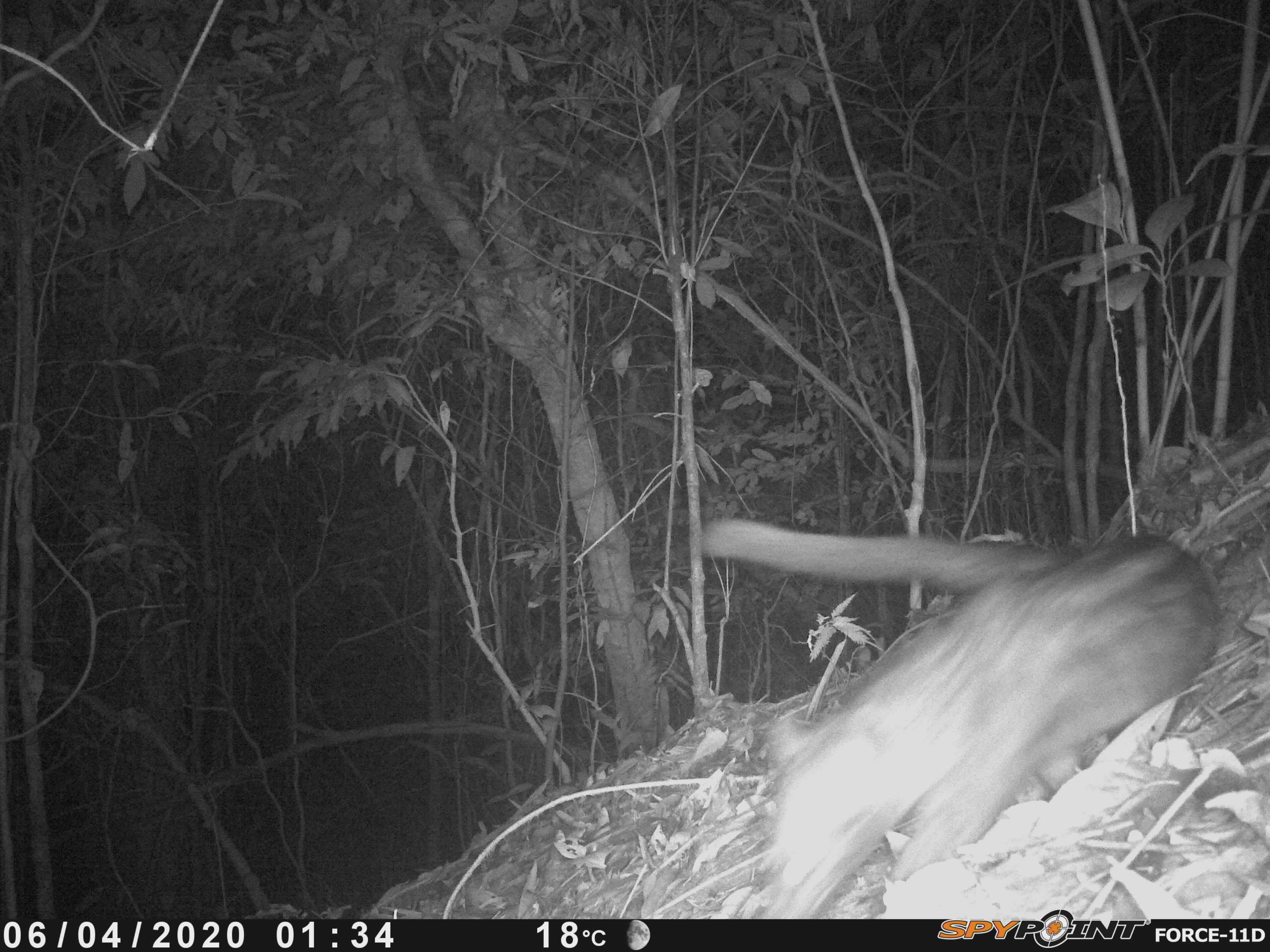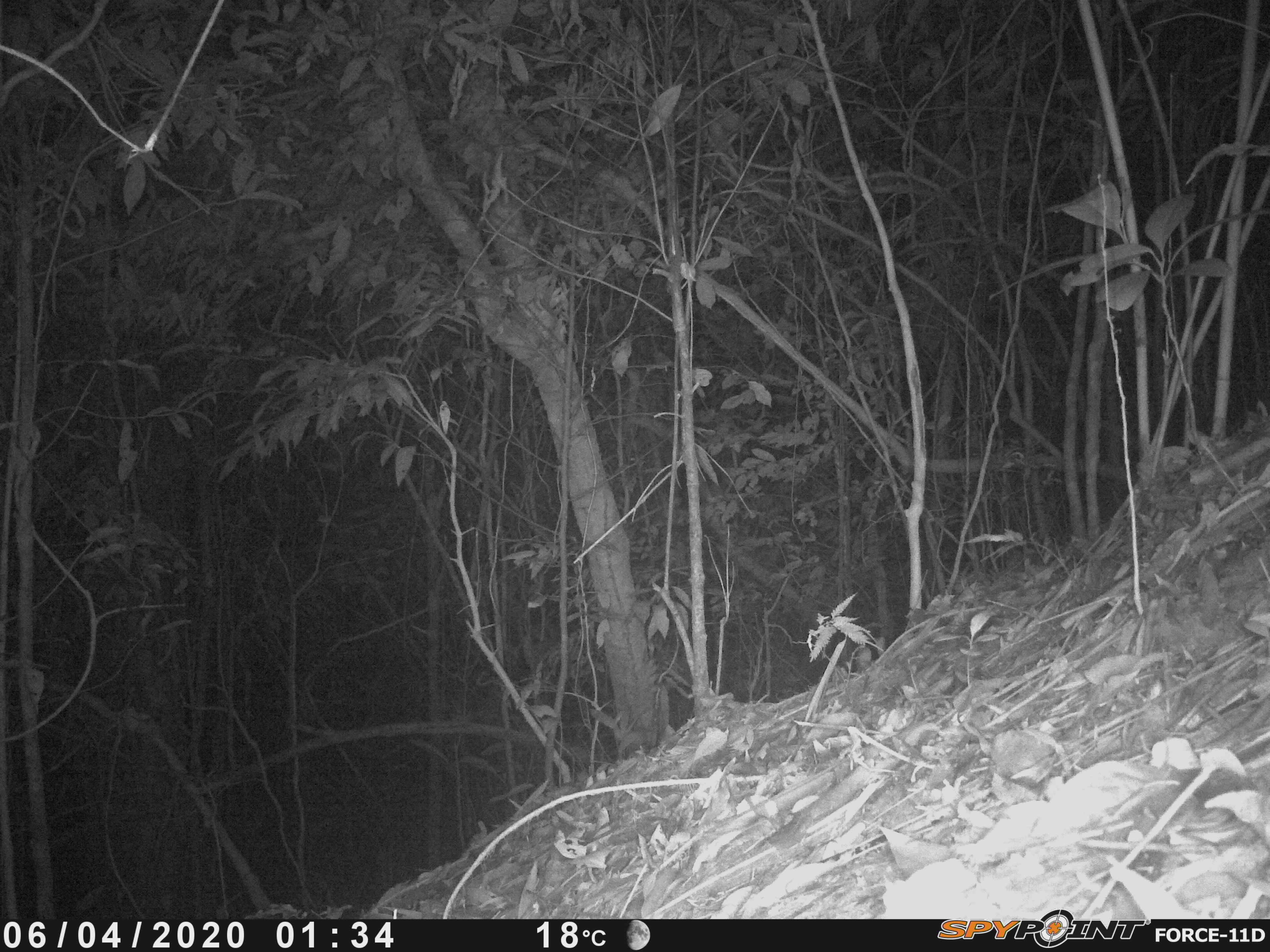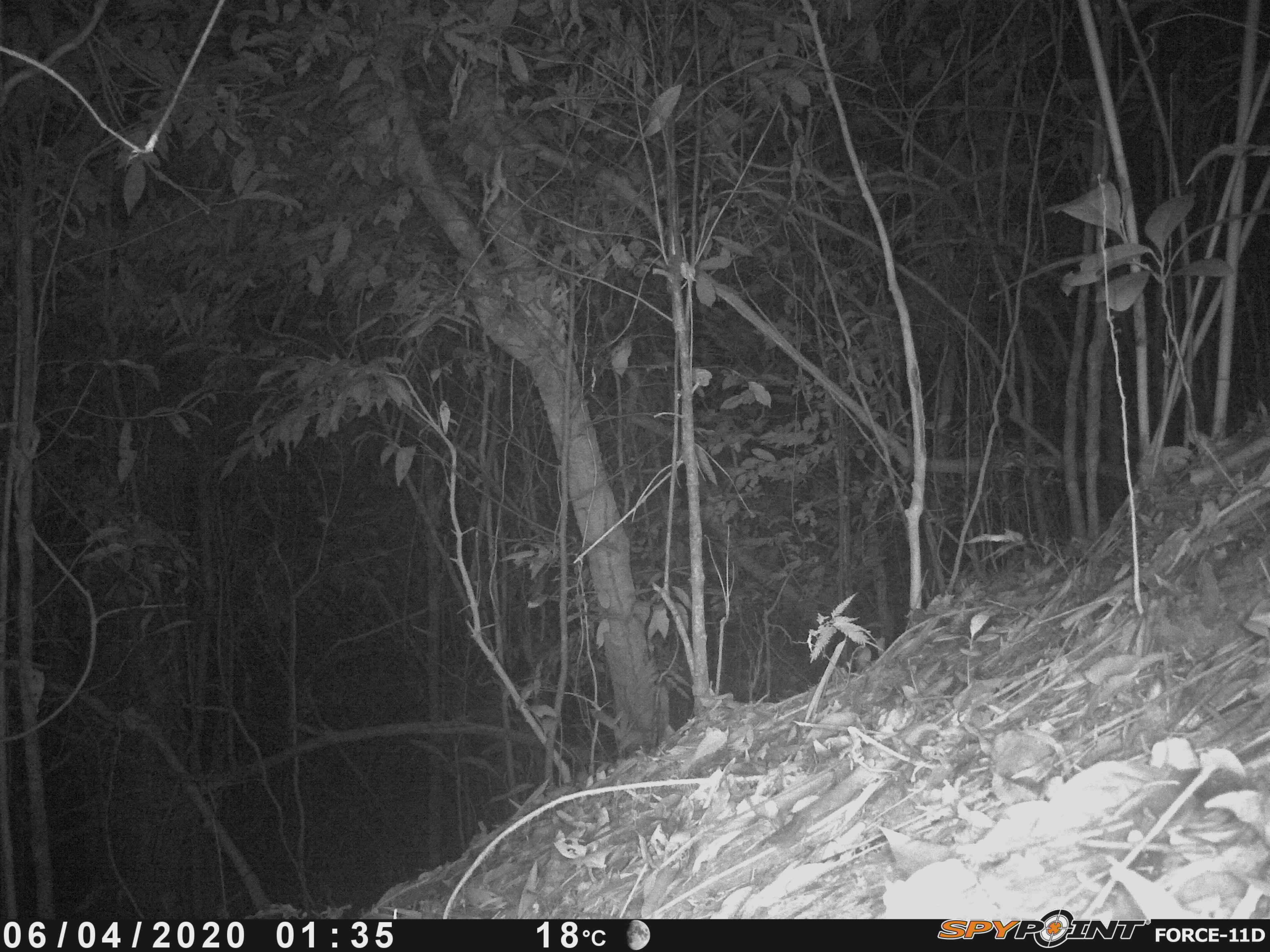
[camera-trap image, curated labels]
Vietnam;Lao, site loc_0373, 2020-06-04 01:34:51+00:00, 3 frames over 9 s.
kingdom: Animalia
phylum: Chordata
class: Mammalia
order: Carnivora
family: Viverridae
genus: Paradoxurus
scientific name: Paradoxurus hermaphroditus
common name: common palm civet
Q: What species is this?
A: Common palm civet (Paradoxurus hermaphroditus).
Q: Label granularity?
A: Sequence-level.